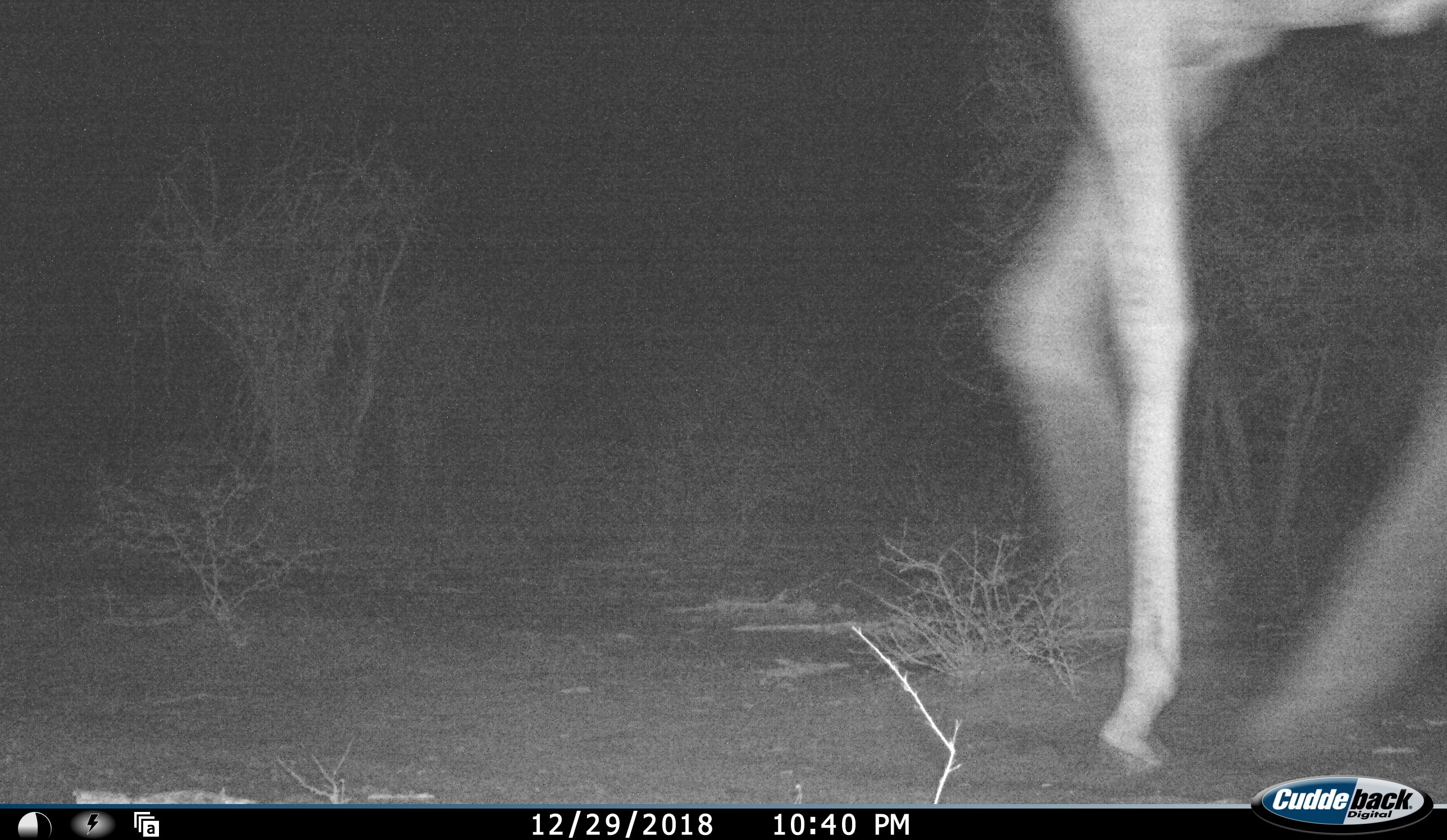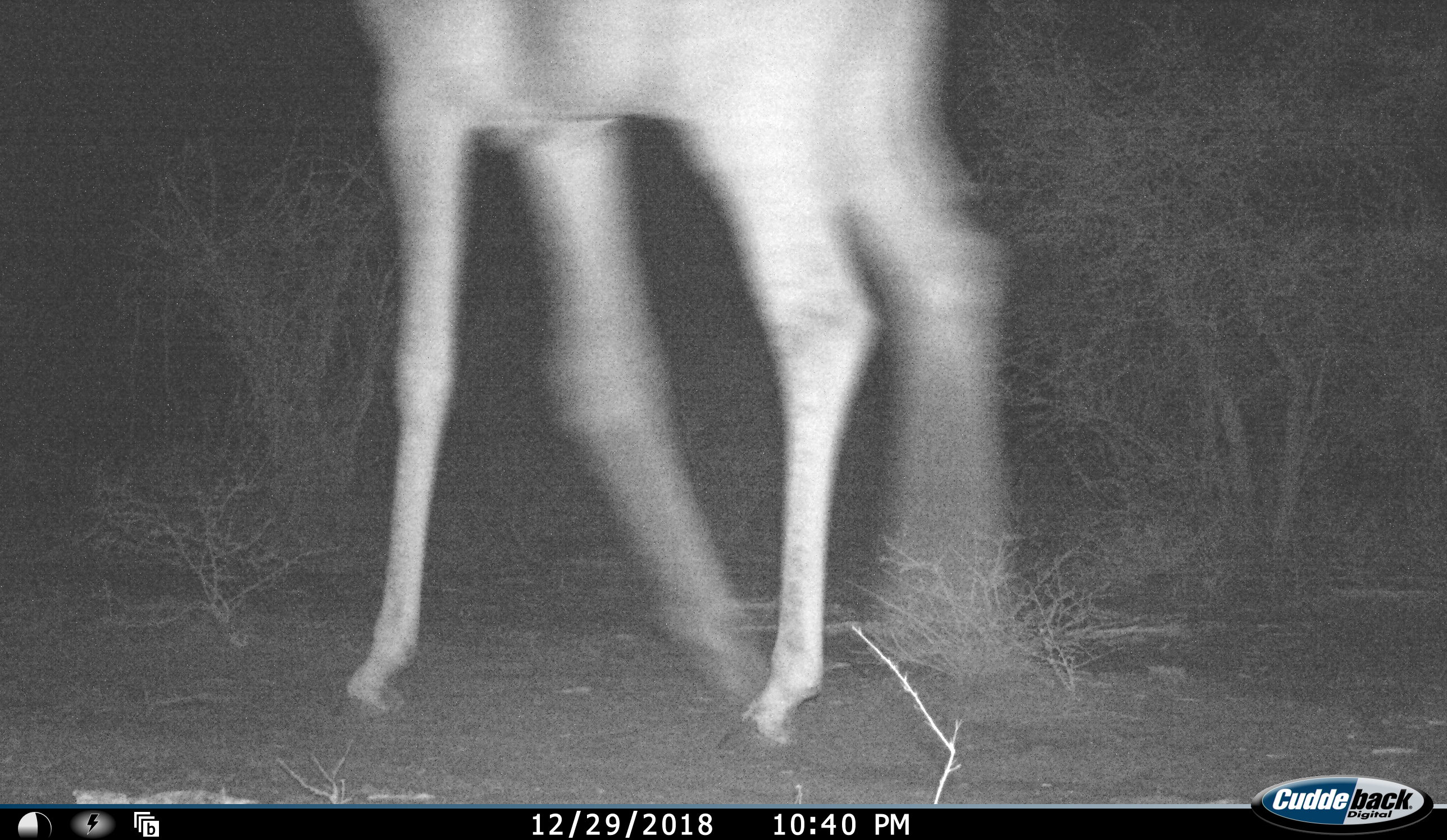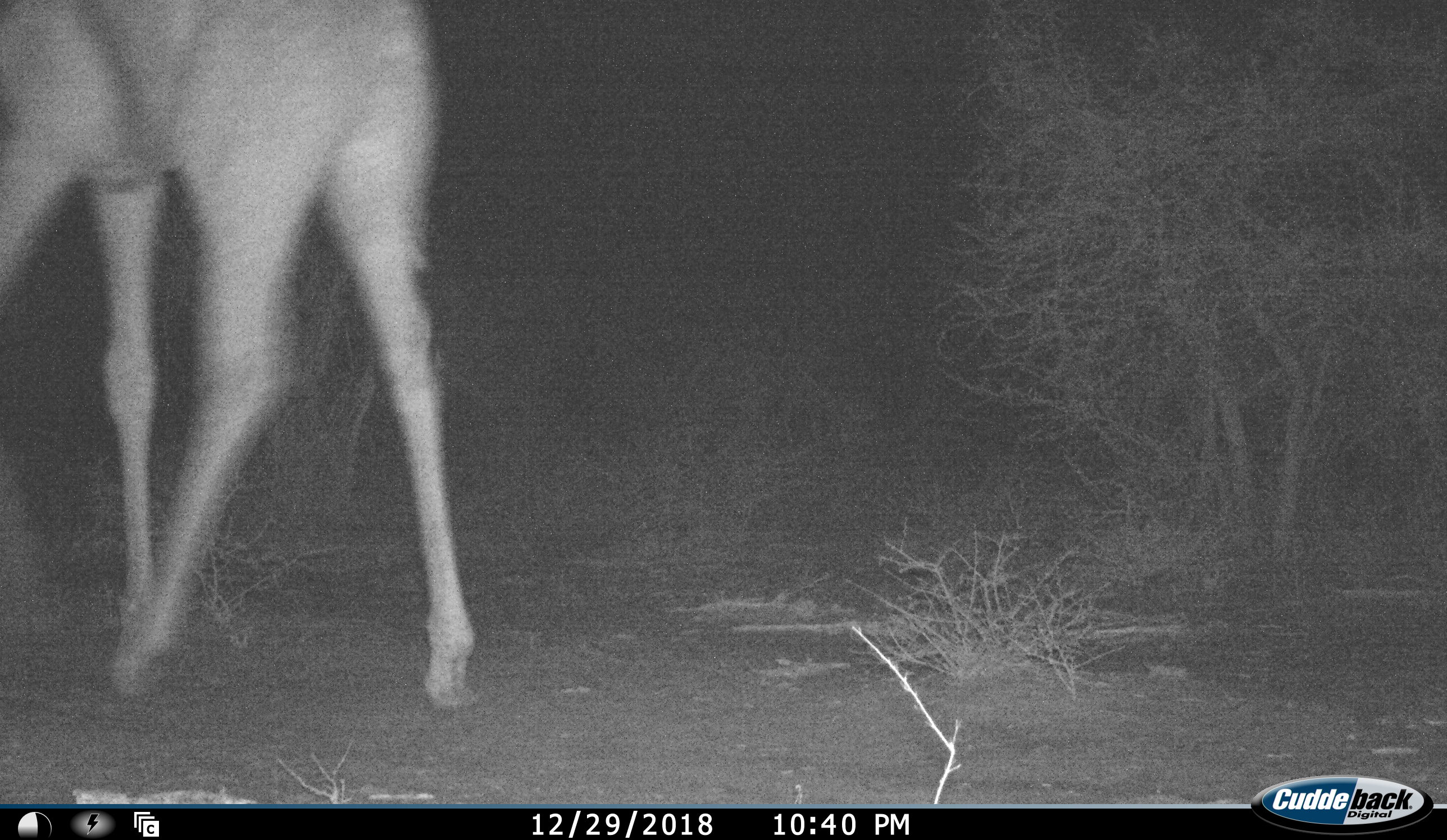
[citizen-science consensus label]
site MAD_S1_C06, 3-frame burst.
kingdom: Animalia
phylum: Chordata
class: Mammalia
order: Artiodactyla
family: Giraffidae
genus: Giraffa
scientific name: Giraffa camelopardalis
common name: giraffe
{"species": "giraffe (Giraffa camelopardalis)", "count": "1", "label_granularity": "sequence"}